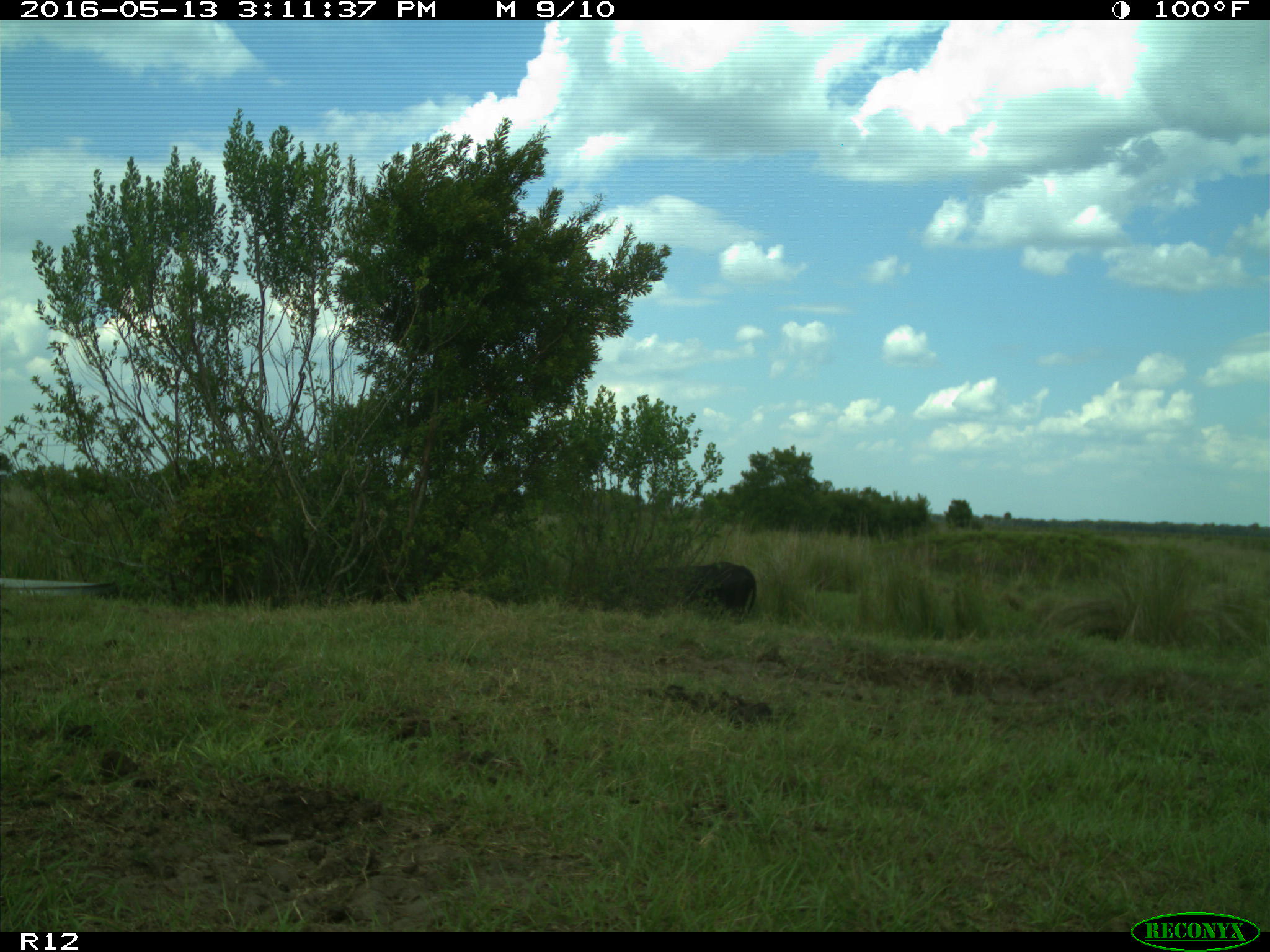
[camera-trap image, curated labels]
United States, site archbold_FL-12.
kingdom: Animalia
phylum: Chordata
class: Mammalia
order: Artiodactyla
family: Bovidae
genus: Bos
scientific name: Bos taurus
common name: domestic cow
Bos taurus (domestic cow).